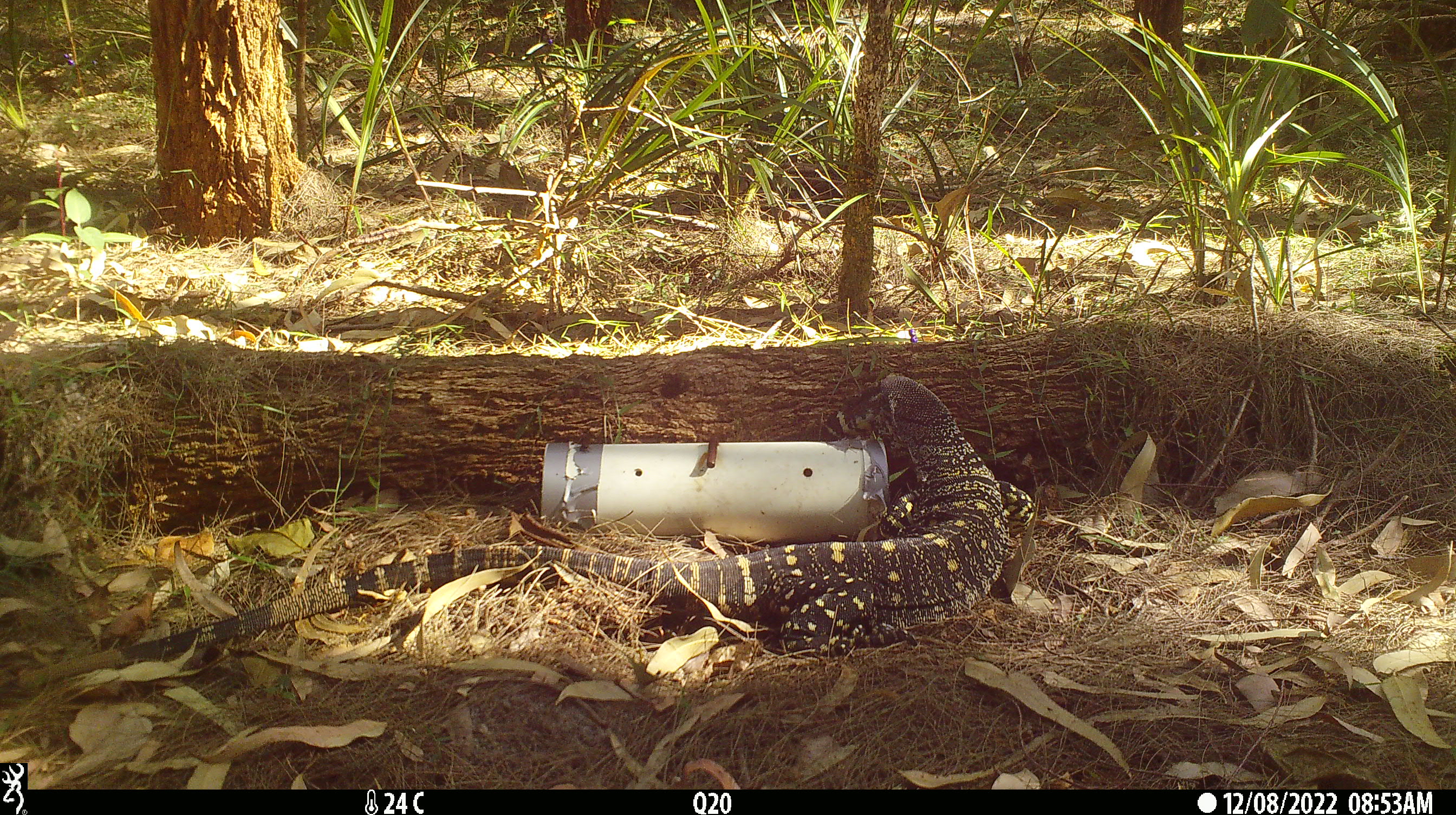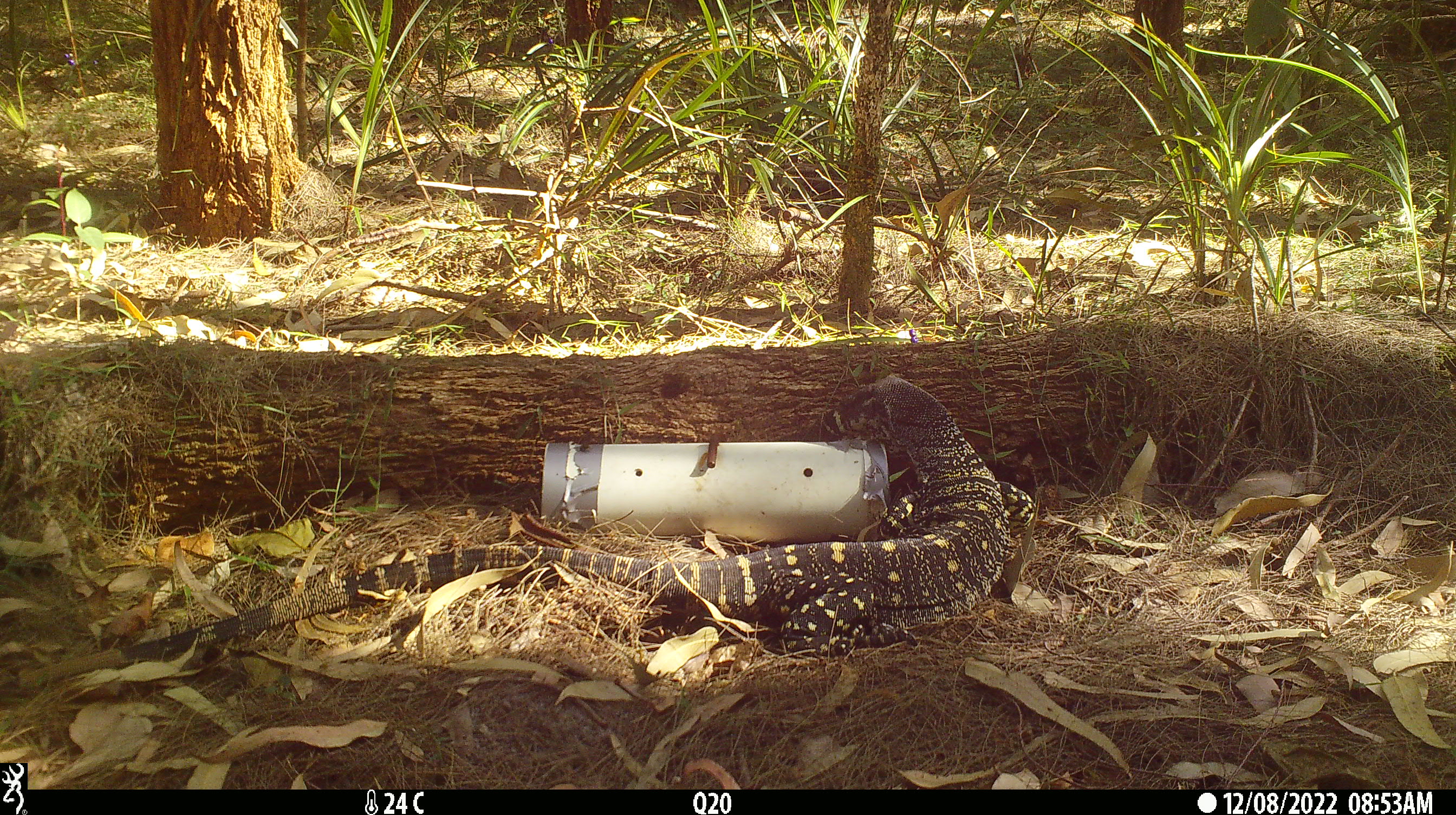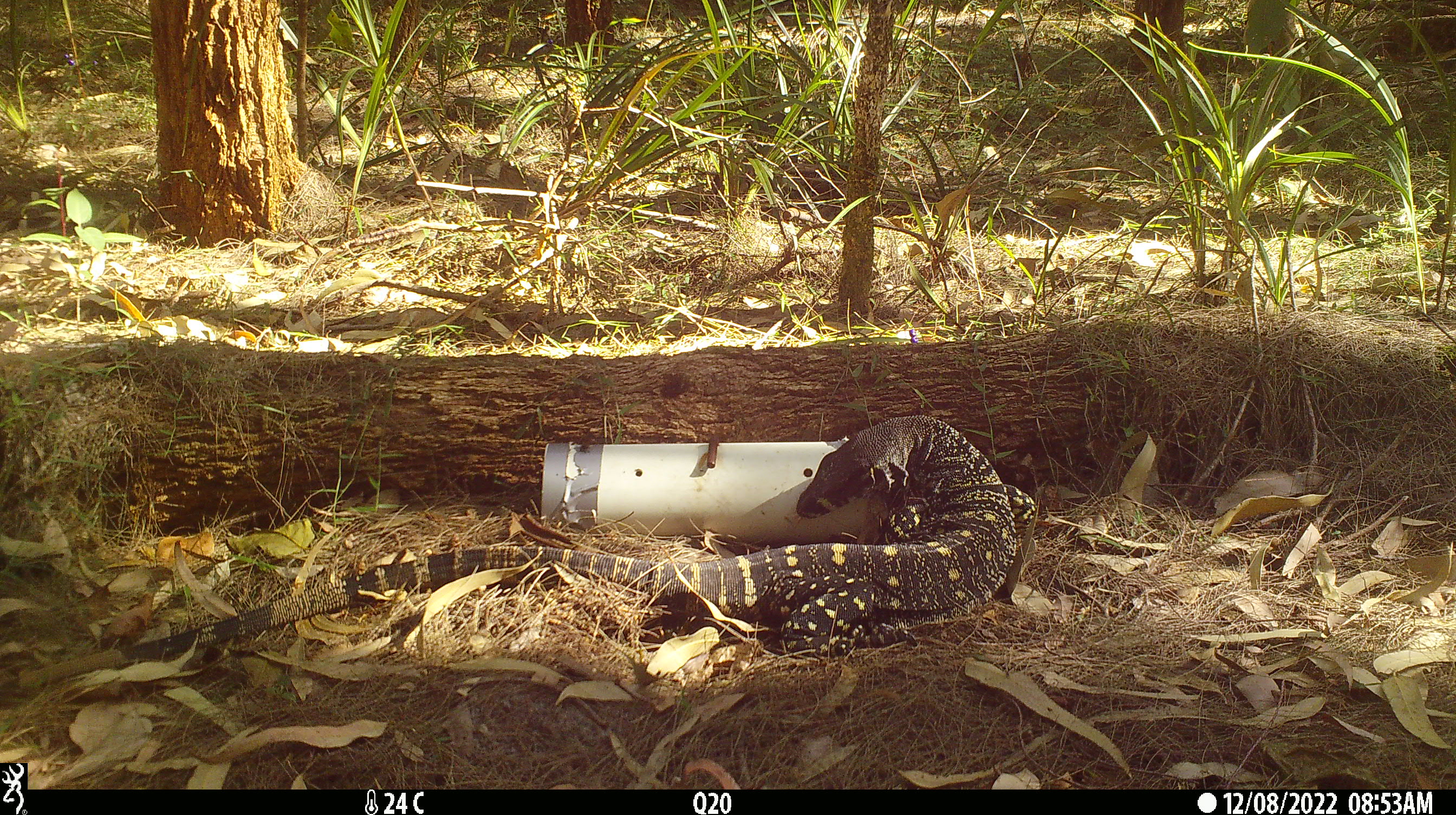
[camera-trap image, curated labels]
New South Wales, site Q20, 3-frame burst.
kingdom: Animalia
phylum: Chordata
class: Reptilia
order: Squamata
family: Varanidae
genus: Varanus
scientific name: Varanus varius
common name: lace monitor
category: goanna